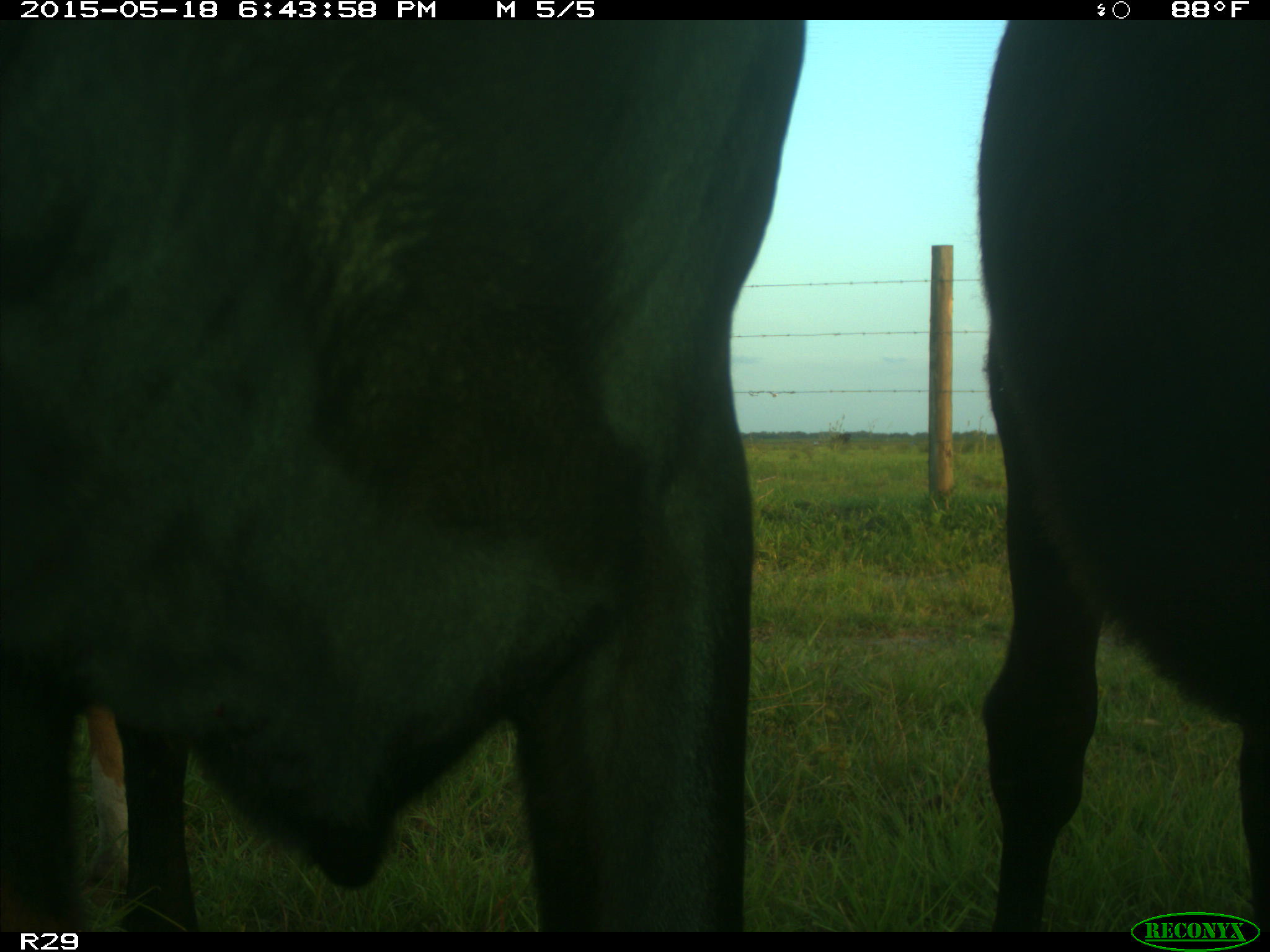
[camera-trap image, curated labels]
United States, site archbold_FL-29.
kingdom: Animalia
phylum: Chordata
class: Mammalia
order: Artiodactyla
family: Bovidae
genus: Bos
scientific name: Bos taurus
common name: domestic cow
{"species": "Bos taurus (domestic cow)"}